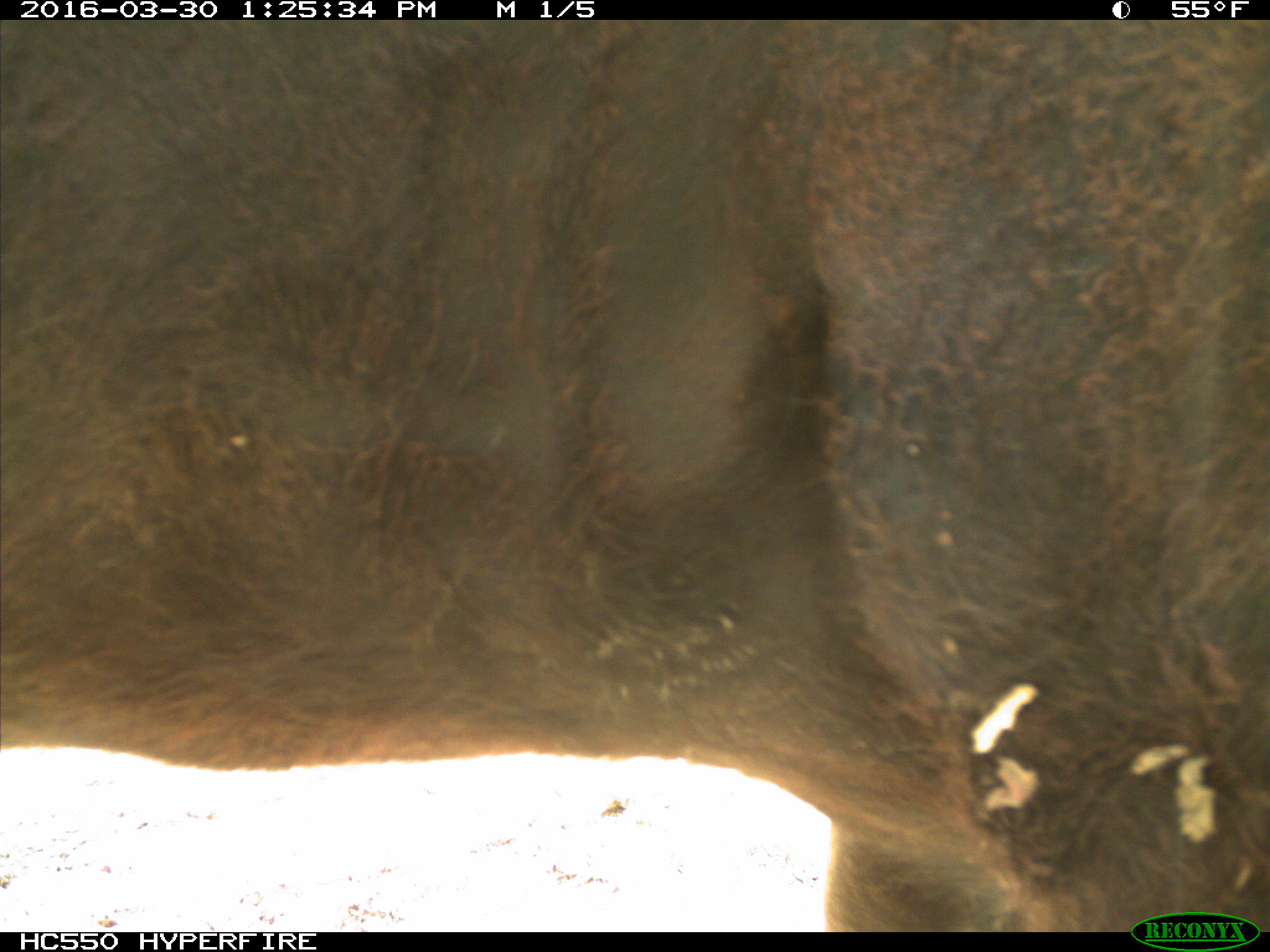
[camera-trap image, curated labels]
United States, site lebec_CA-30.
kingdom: Animalia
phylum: Chordata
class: Mammalia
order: Artiodactyla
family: Bovidae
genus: Bos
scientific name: Bos taurus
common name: domestic cow